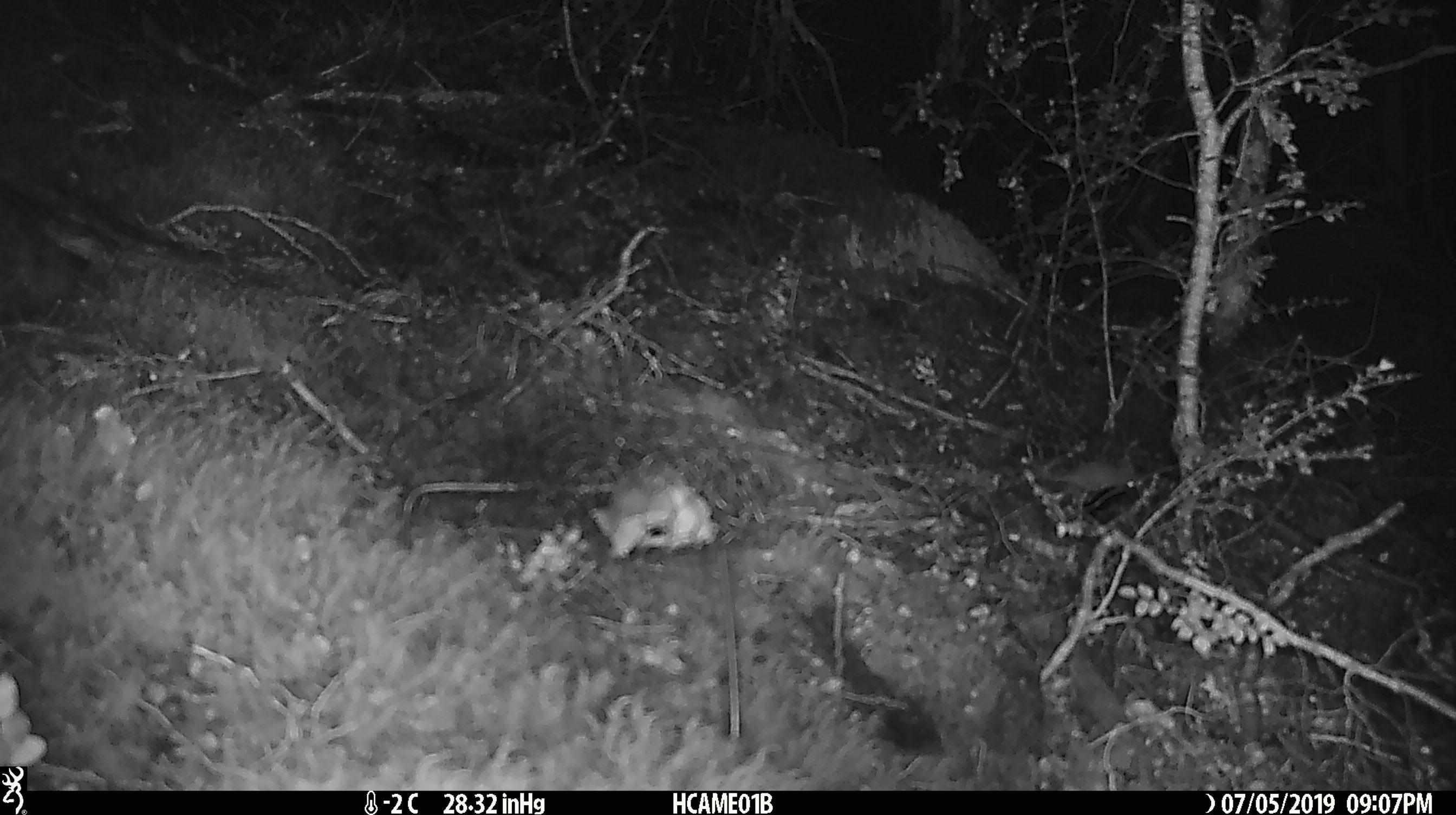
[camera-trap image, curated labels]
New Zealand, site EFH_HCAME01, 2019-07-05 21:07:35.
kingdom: Animalia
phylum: Chordata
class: Mammalia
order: Rodentia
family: Muridae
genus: Mus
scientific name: Mus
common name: mouse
Mouse (Mus).